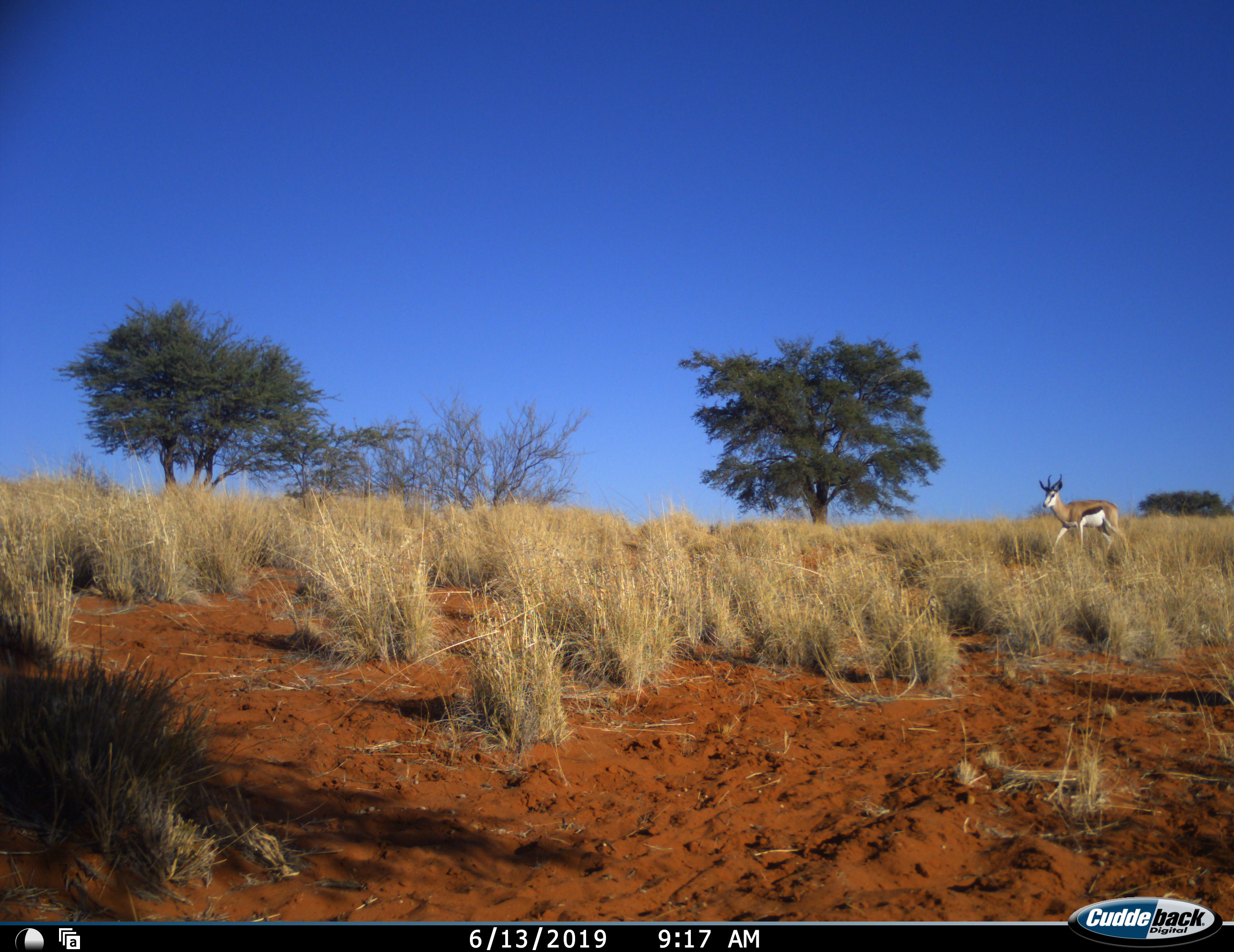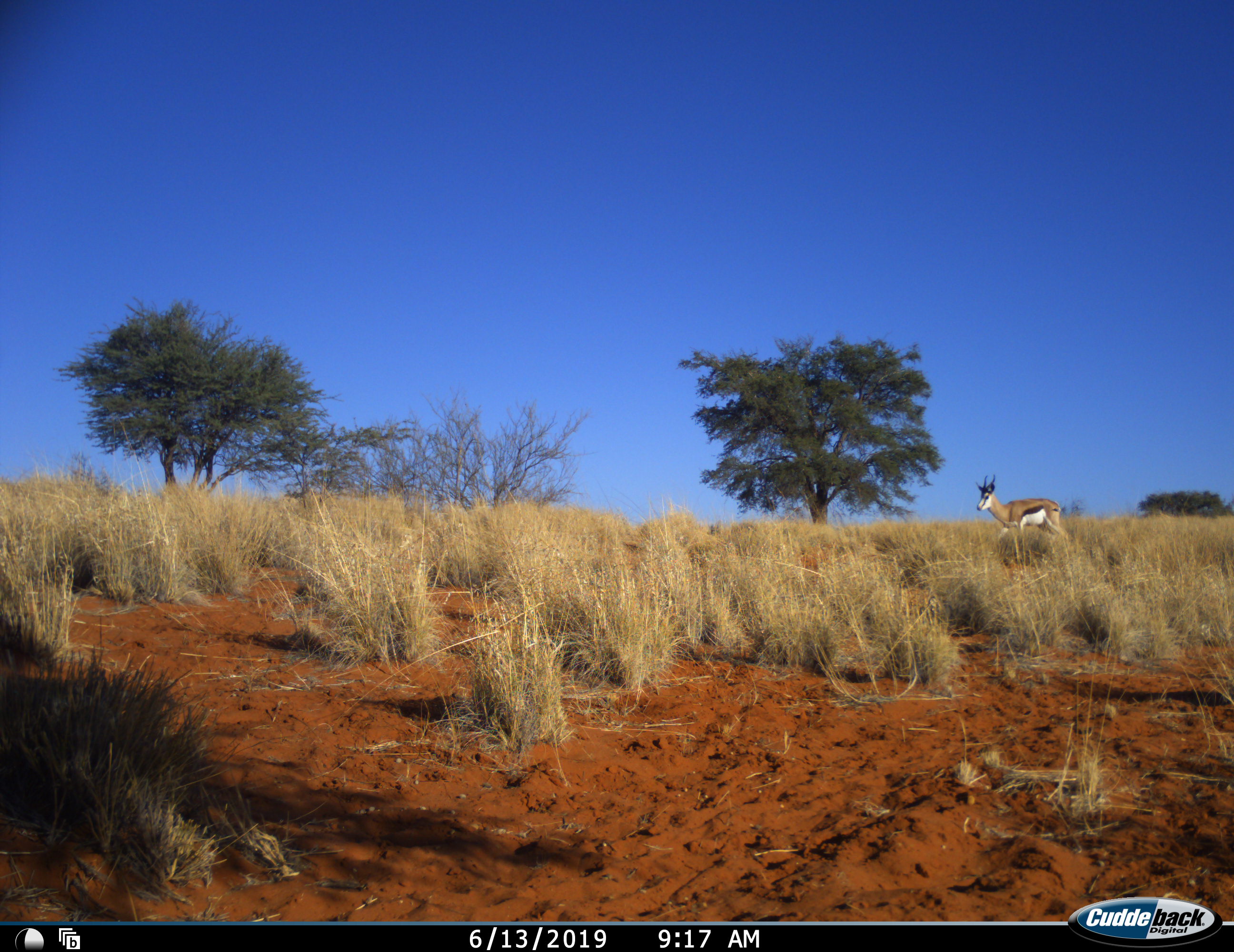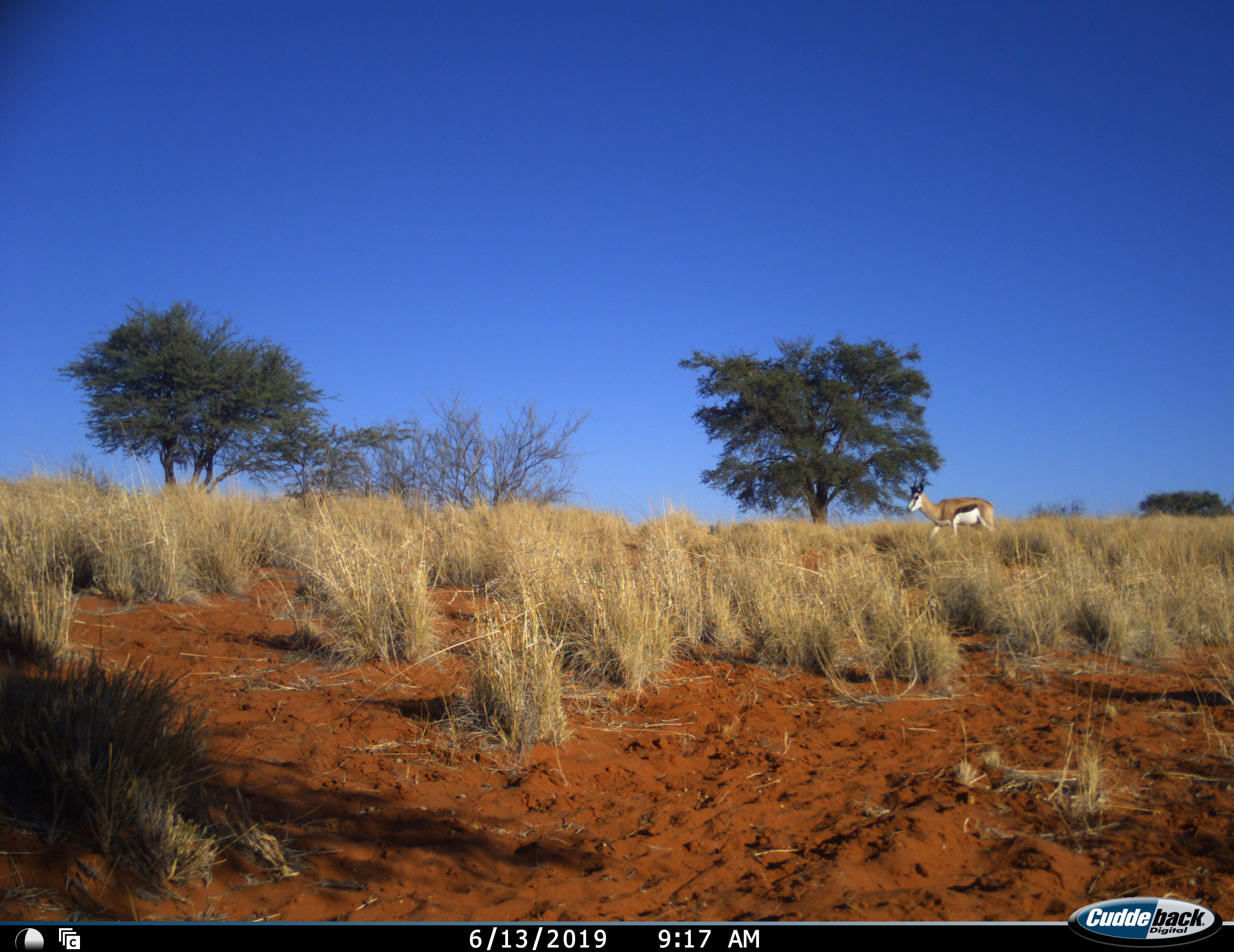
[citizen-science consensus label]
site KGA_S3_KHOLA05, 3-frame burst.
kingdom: Animalia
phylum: Chordata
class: Mammalia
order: Artiodactyla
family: Bovidae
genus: Antidorcas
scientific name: Antidorcas marsupialis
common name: springbok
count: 1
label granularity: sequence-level